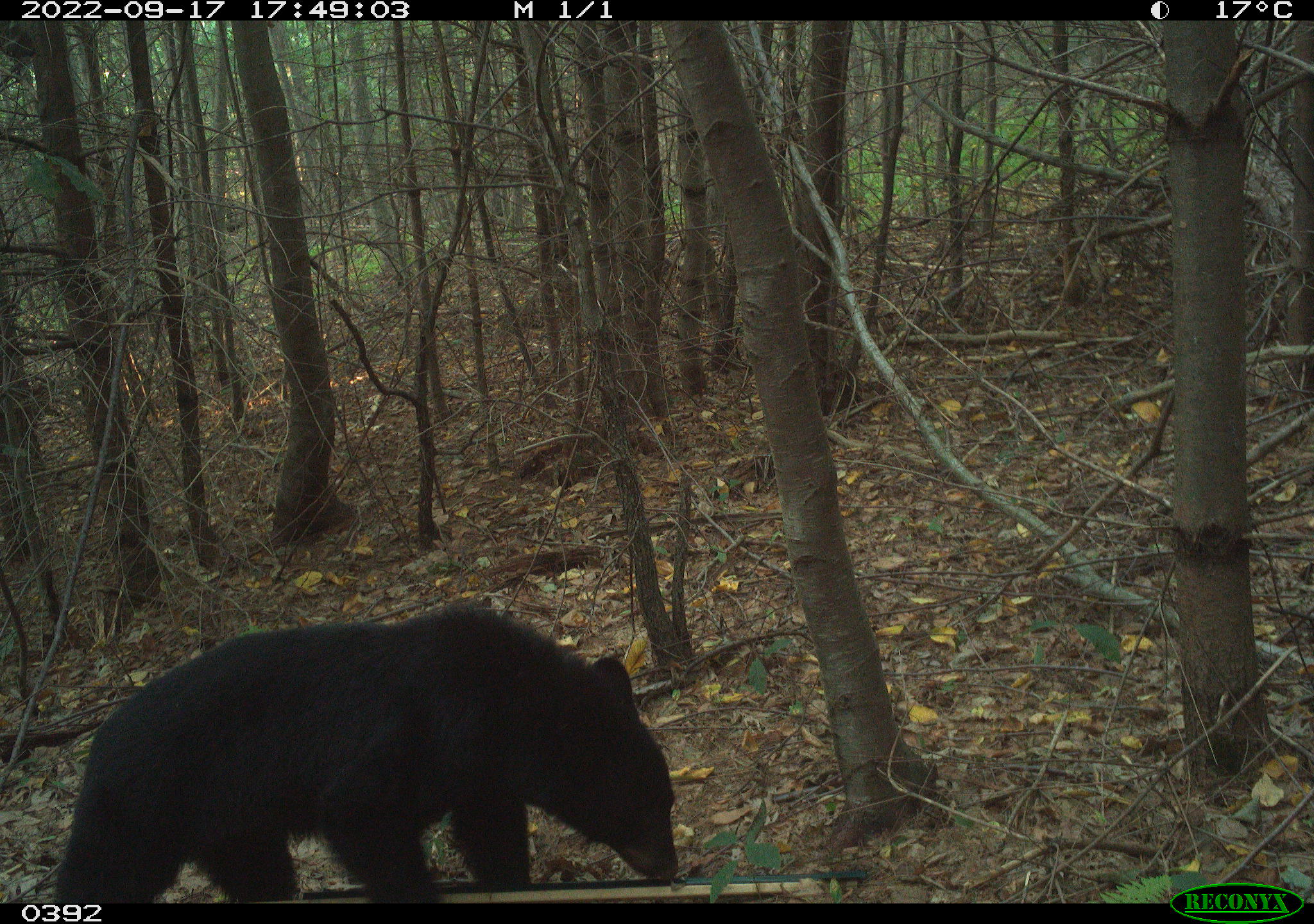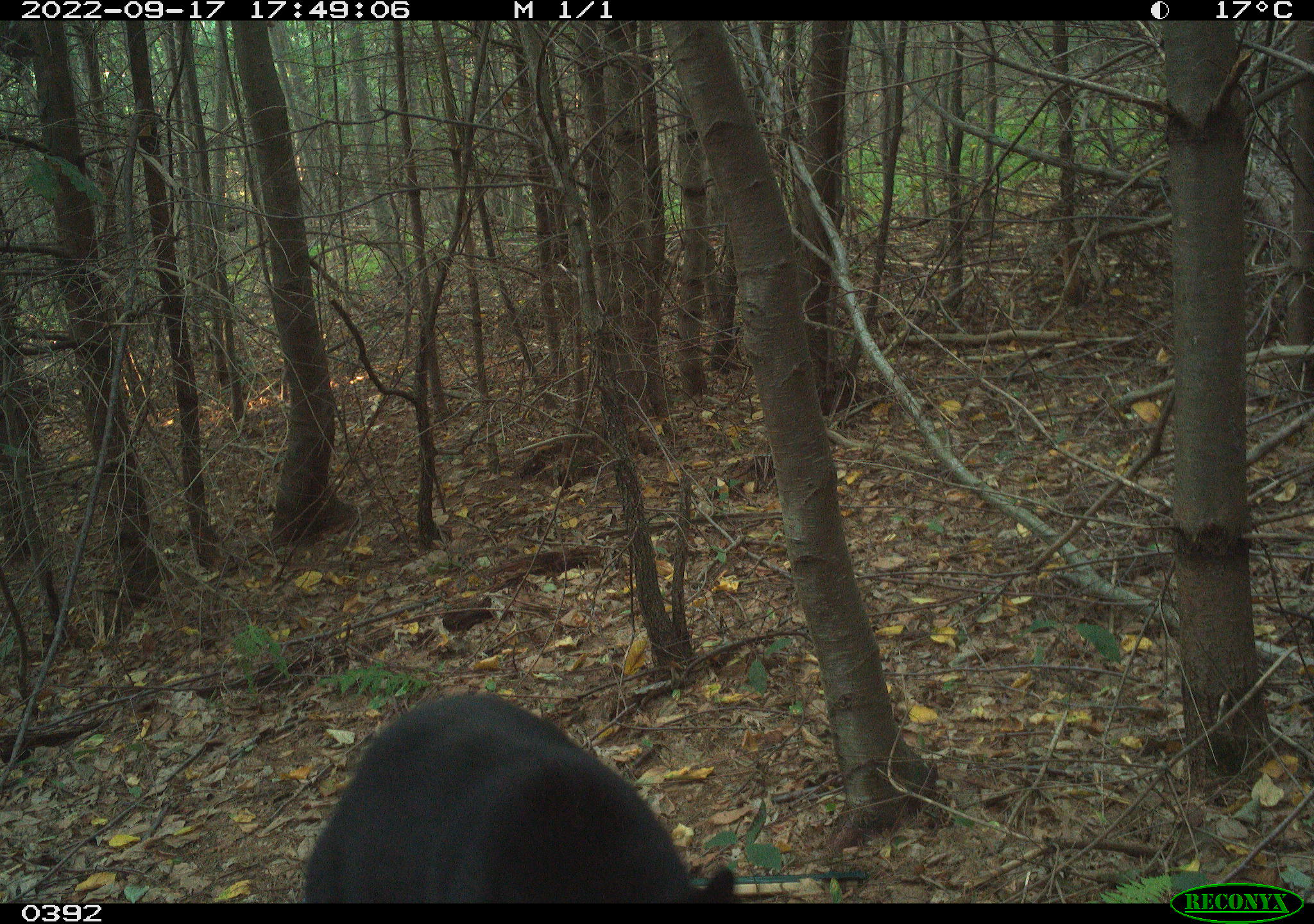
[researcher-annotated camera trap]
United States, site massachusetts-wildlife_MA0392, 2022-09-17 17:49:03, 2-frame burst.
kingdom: Animalia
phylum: Chordata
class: Mammalia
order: Carnivora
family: Ursidae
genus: Ursus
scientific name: Ursus americanus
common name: black bear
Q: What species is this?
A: Black bear (Ursus americanus).